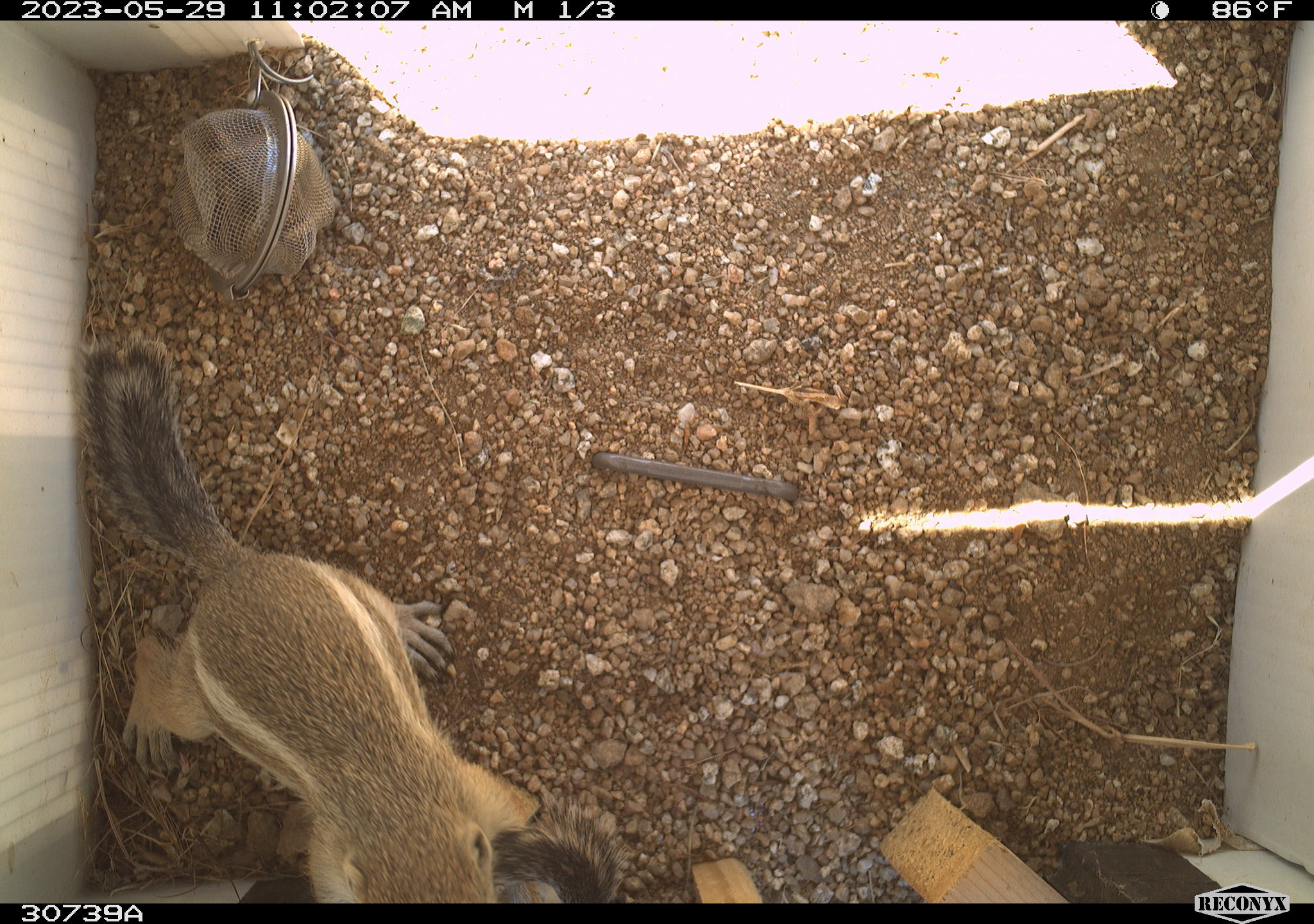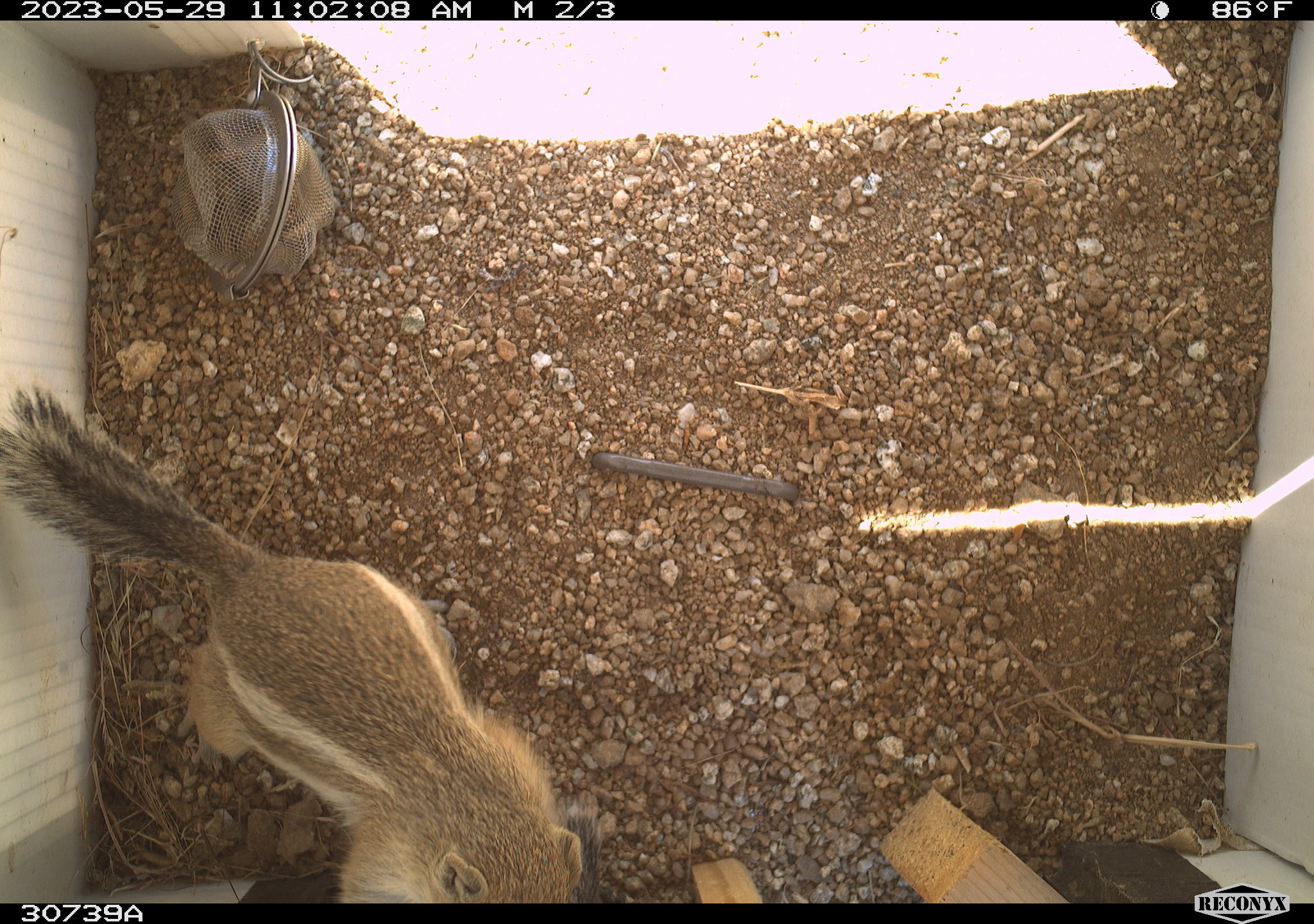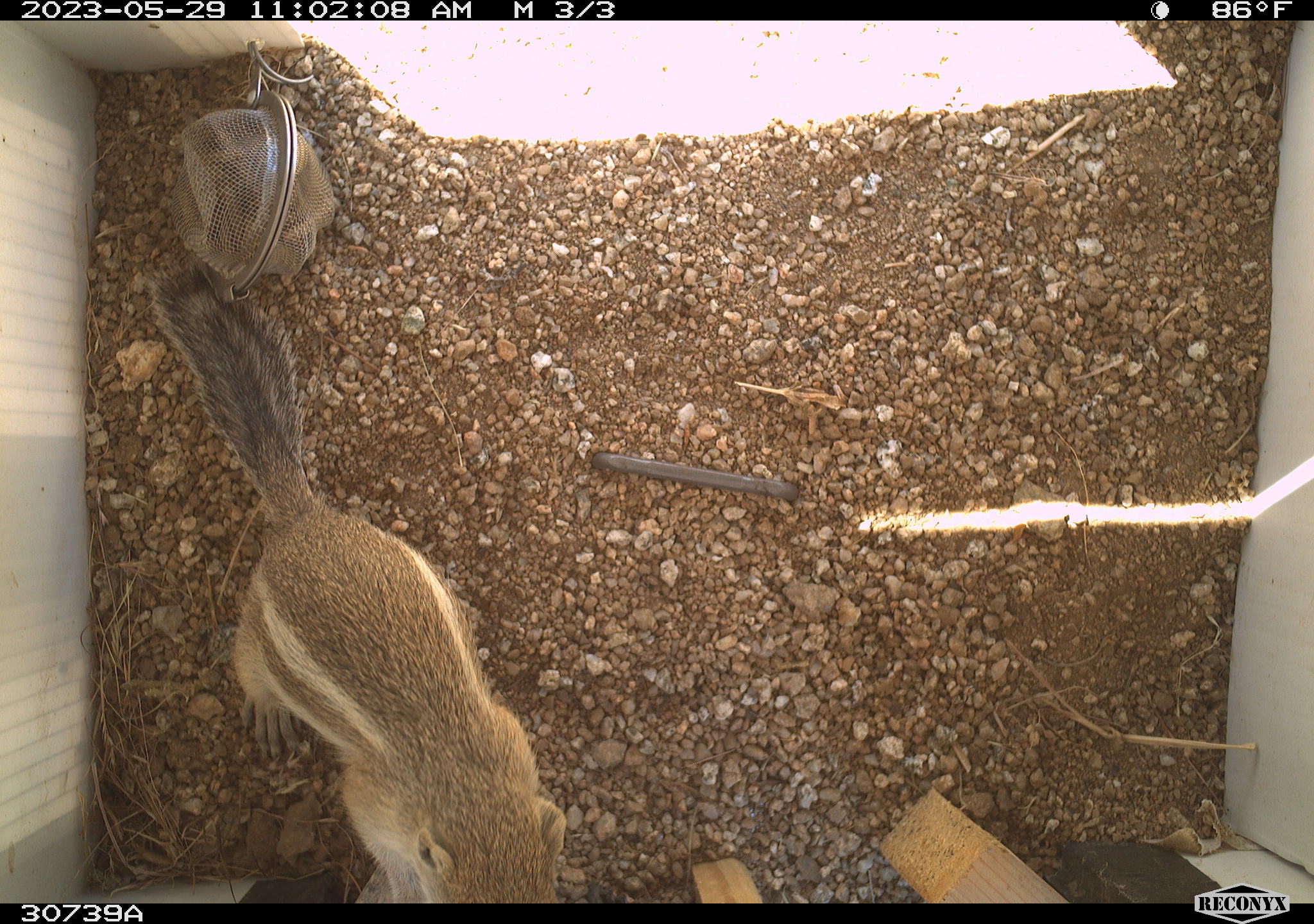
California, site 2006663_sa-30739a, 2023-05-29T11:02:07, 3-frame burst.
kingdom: Animalia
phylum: Chordata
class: Mammalia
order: Rodentia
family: Sciuridae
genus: Ammospermophilus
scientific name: Ammospermophilus leucurus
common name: white-tailed antelope squirrel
White-tailed antelope squirrel (Ammospermophilus leucurus).